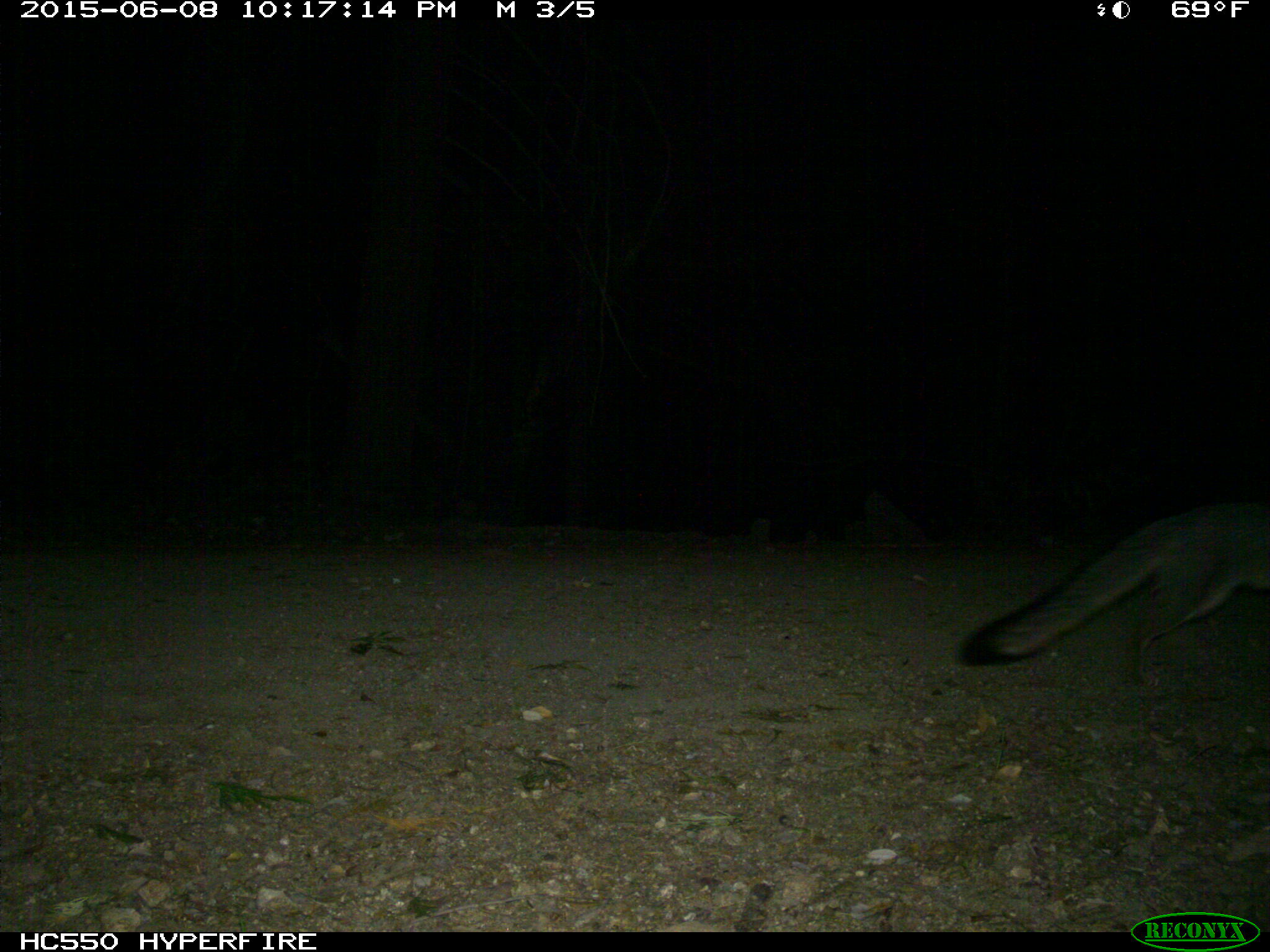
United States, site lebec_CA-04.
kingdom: Animalia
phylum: Chordata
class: Mammalia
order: Carnivora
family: Canidae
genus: Urocyon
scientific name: Urocyon cinereoargenteus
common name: gray fox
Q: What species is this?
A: Urocyon cinereoargenteus (gray fox).